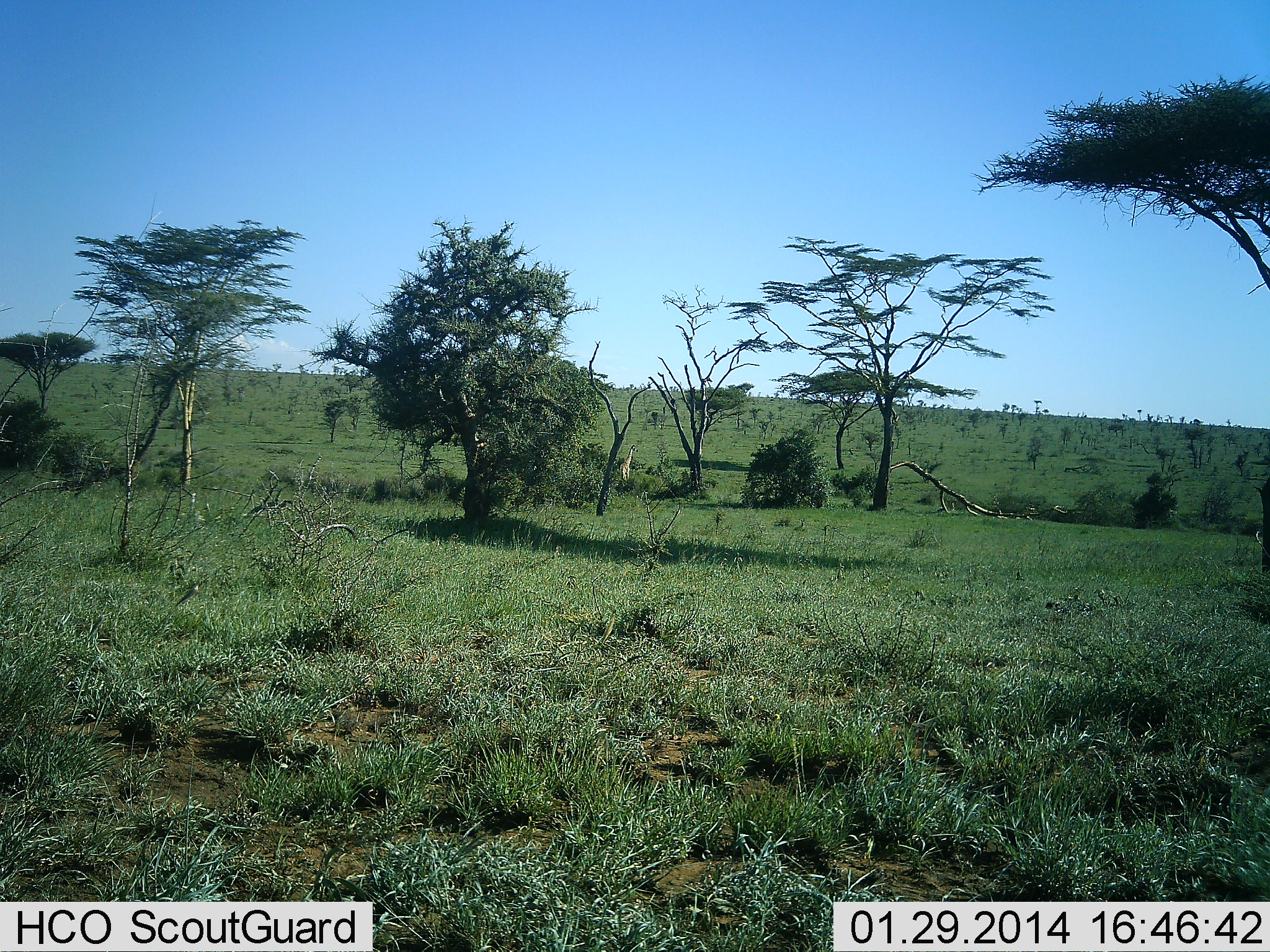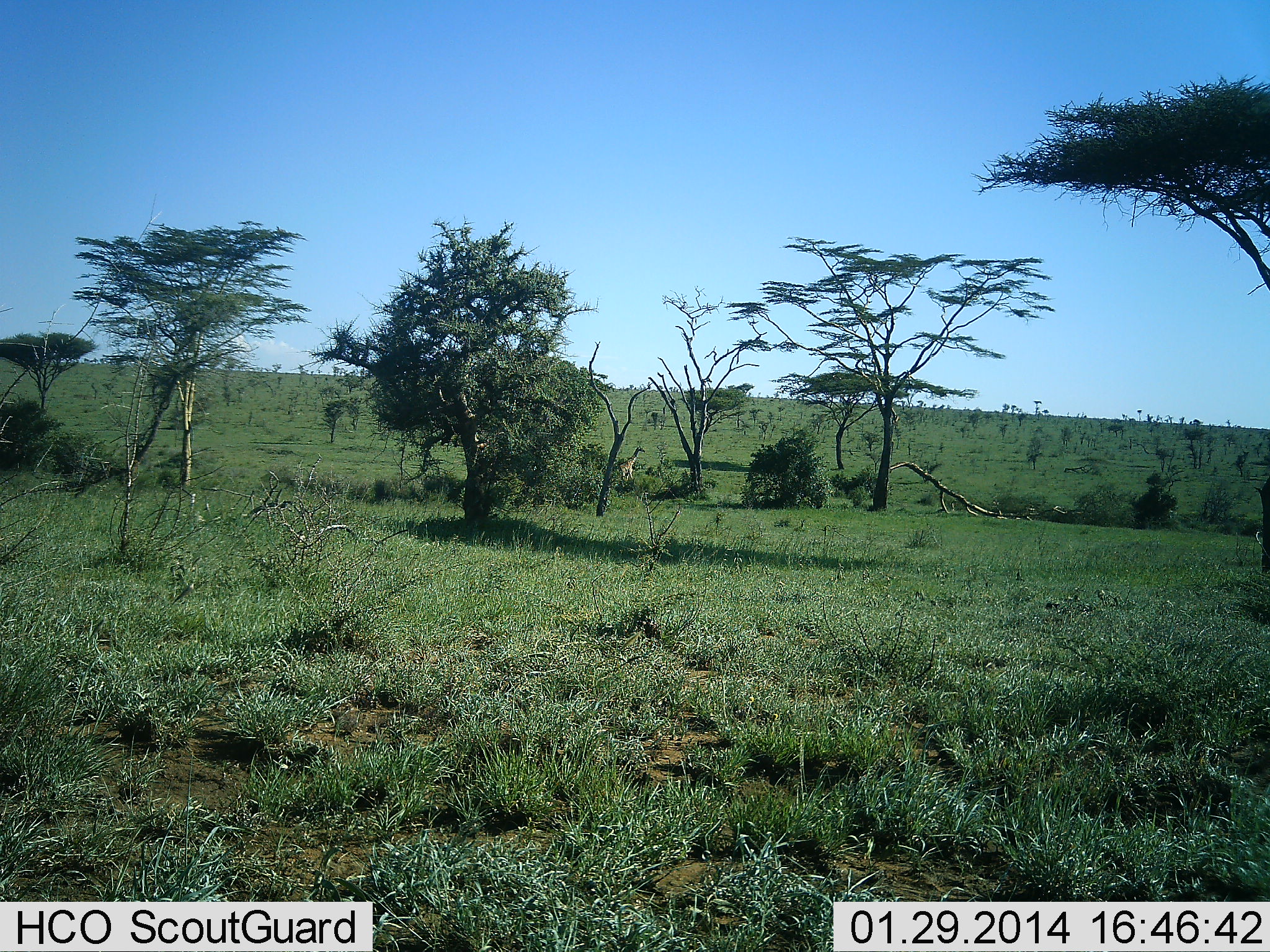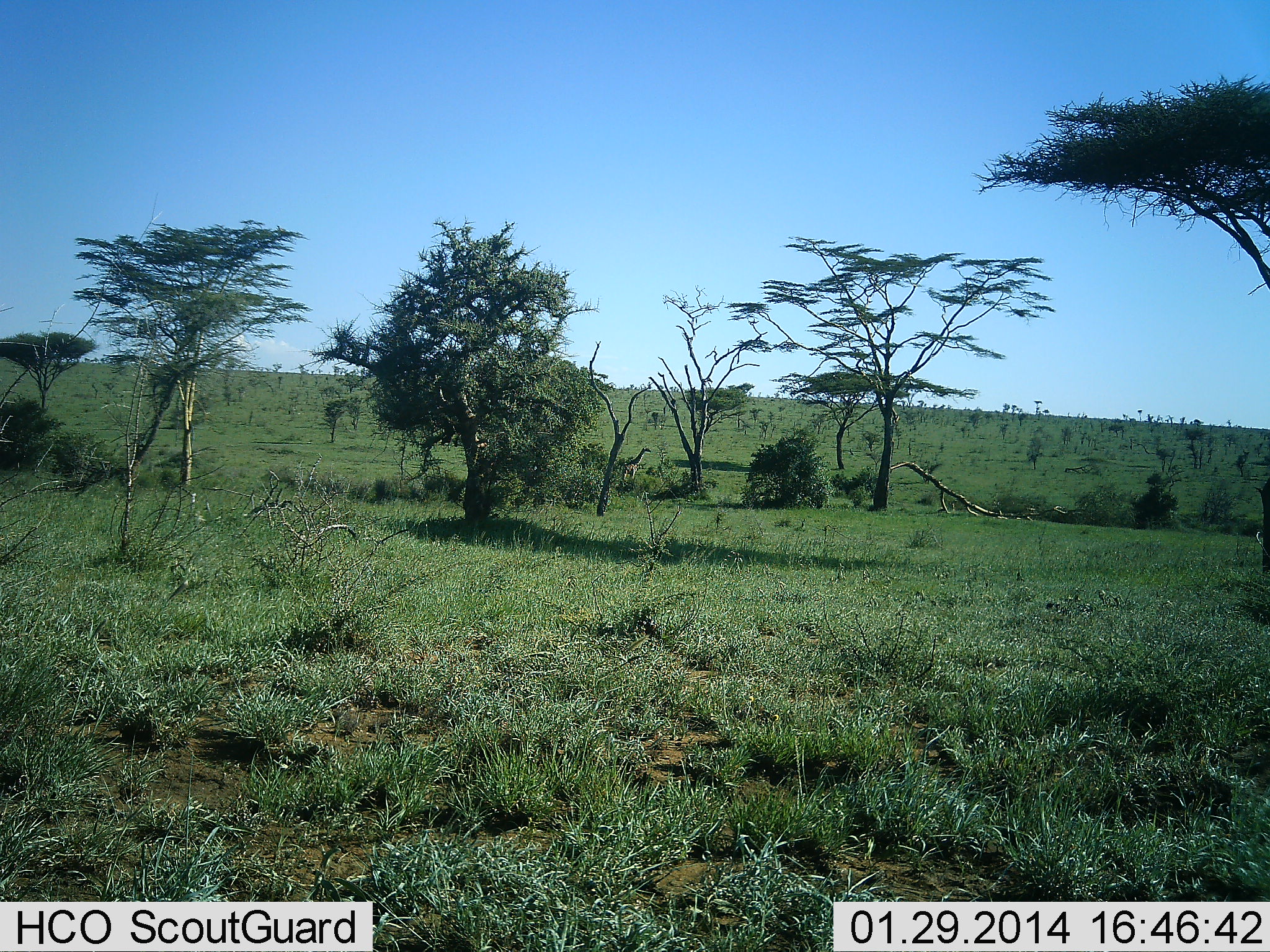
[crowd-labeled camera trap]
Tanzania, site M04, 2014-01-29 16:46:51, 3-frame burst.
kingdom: Animalia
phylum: Chordata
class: Mammalia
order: Artiodactyla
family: Giraffidae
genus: Giraffa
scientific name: Giraffa camelopardalis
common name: giraffe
Giraffe (Giraffa camelopardalis), count 1. Behavior (volunteer vote fractions): standing 30%, resting 0%, moving 80%, interacting 0%. Young present (vote fraction): 0%. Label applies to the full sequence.